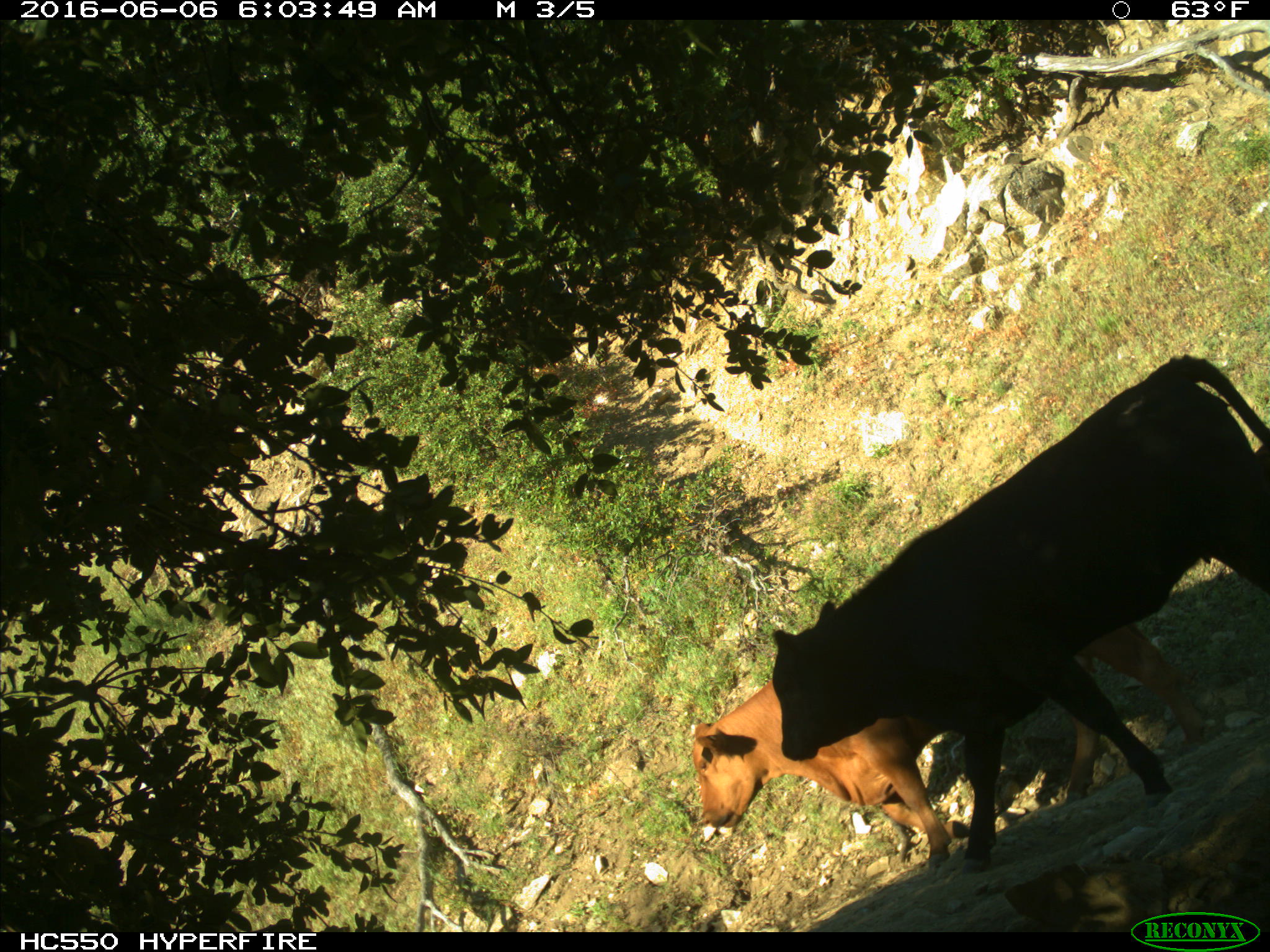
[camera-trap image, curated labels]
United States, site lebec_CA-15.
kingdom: Animalia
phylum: Chordata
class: Mammalia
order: Artiodactyla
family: Bovidae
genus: Bos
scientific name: Bos taurus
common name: domestic cow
Bos taurus (domestic cow).